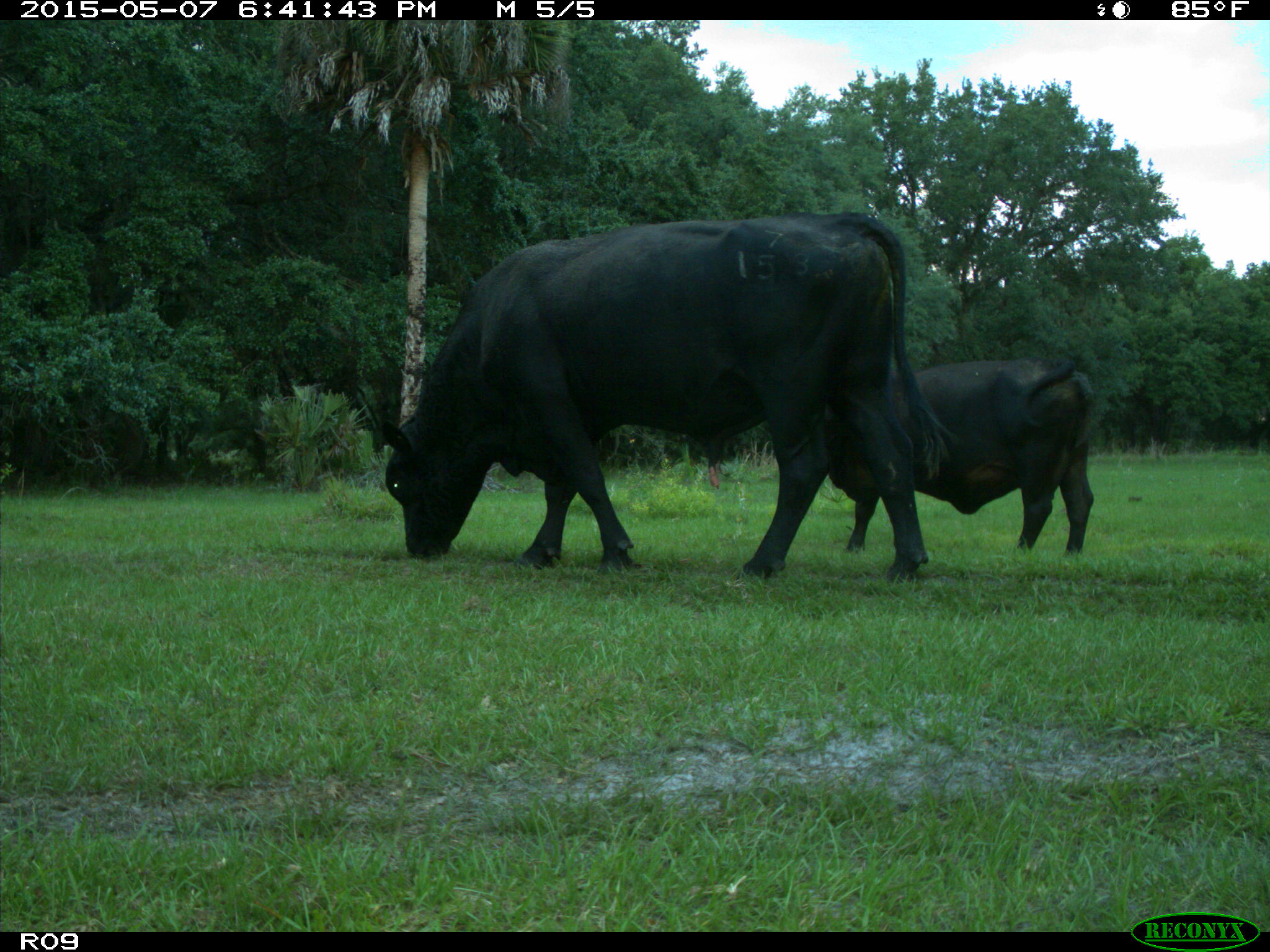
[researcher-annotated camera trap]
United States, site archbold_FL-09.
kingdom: Animalia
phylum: Chordata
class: Mammalia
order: Artiodactyla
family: Bovidae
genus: Bos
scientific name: Bos taurus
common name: domestic cow